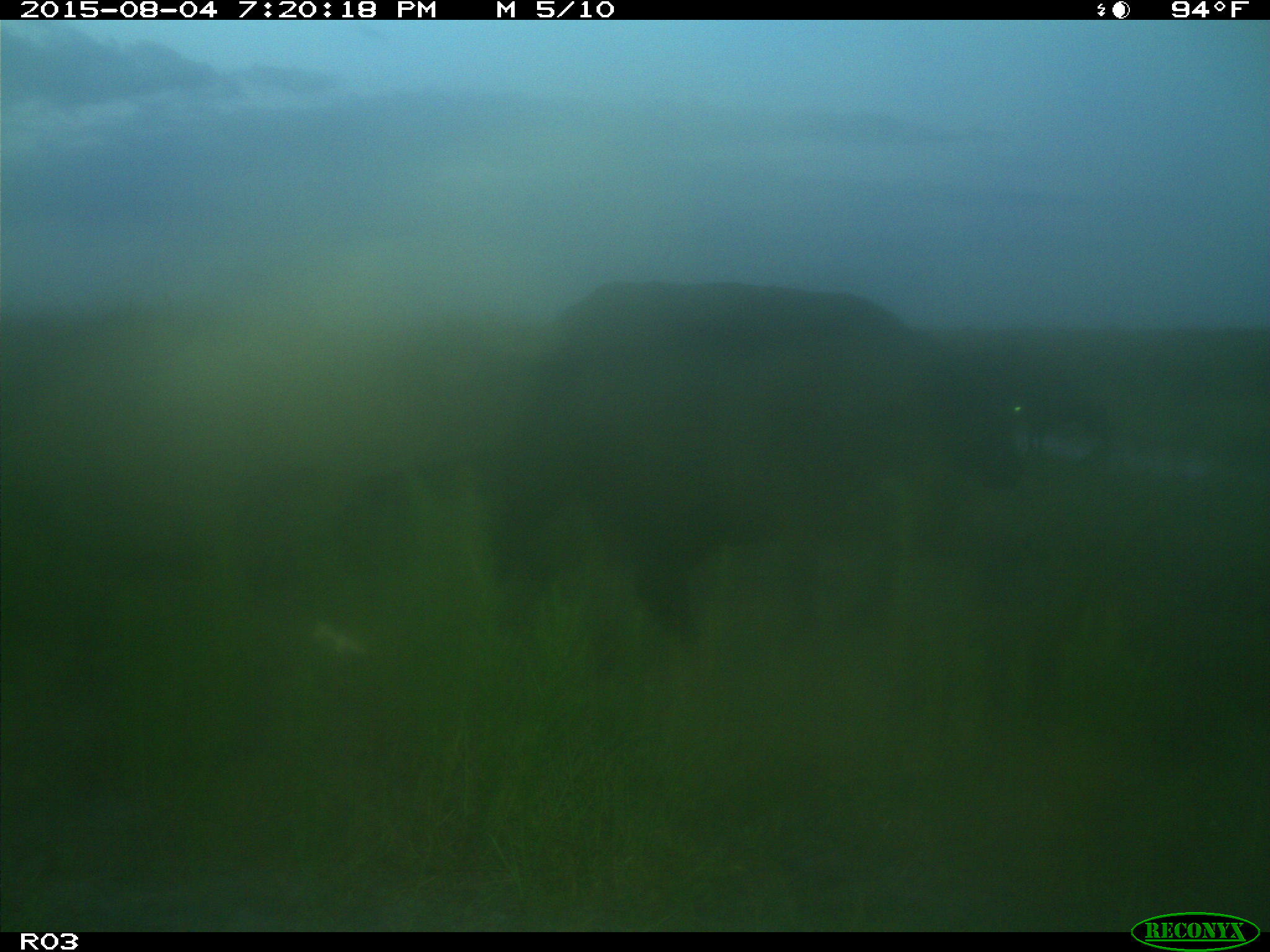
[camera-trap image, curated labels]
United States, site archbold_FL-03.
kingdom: Animalia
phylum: Chordata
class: Mammalia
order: Artiodactyla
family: Bovidae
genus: Bos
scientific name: Bos taurus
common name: domestic cow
Bos taurus (domestic cow).